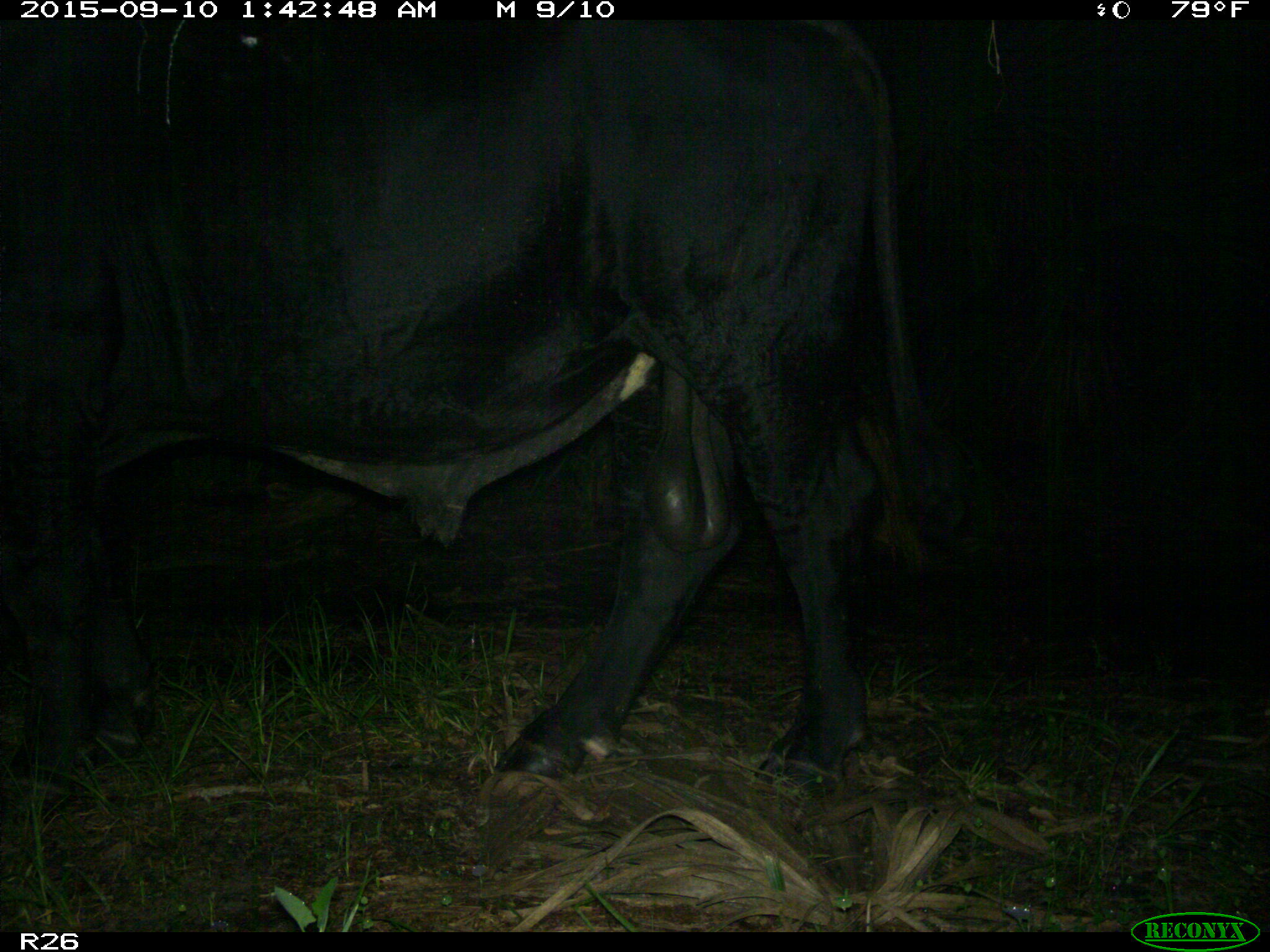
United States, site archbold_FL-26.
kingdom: Animalia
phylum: Chordata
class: Mammalia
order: Artiodactyla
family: Bovidae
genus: Bos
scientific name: Bos taurus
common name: domestic cow